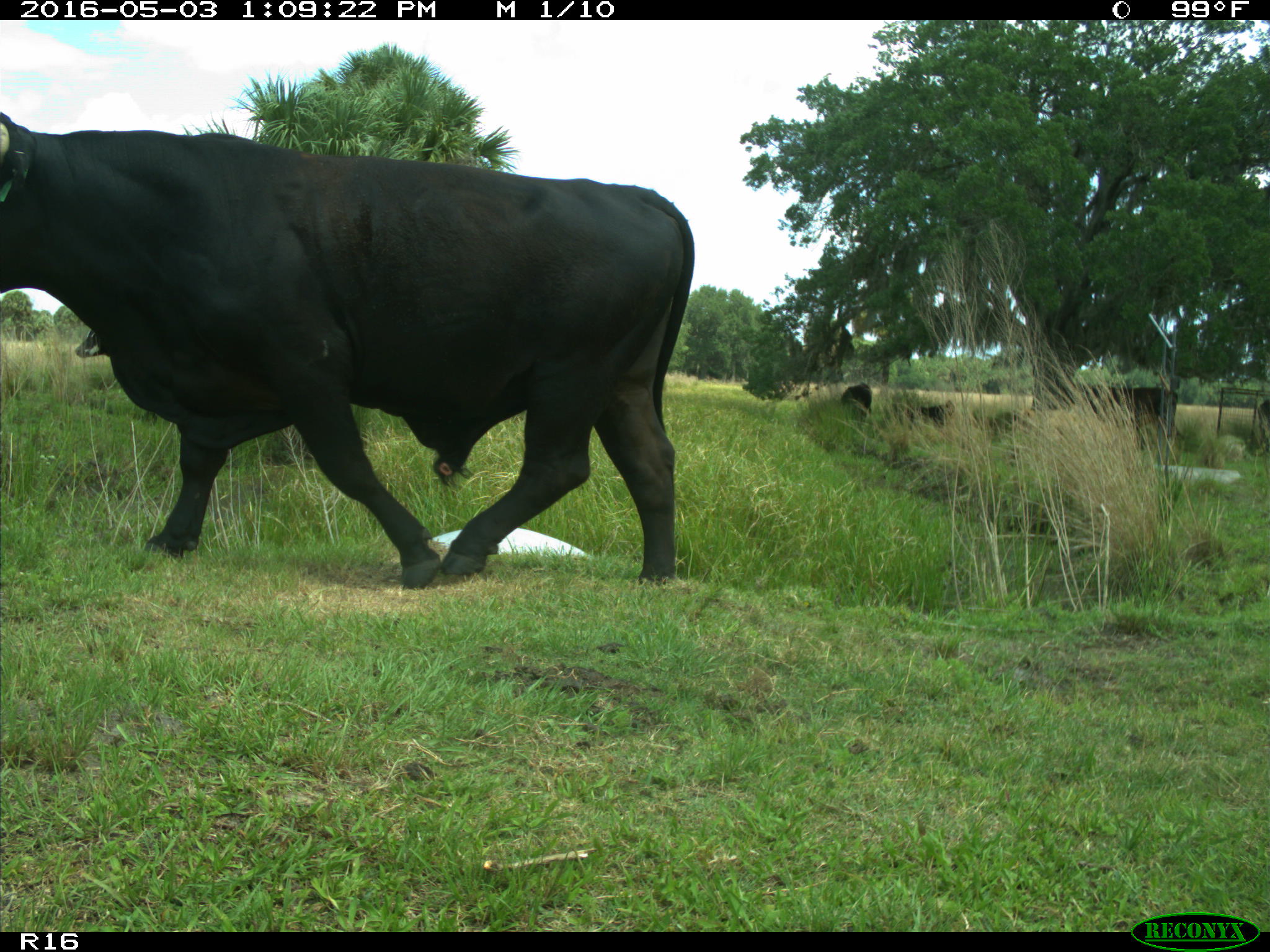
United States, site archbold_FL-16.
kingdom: Animalia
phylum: Chordata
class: Mammalia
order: Artiodactyla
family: Bovidae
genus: Bos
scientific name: Bos taurus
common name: domestic cow